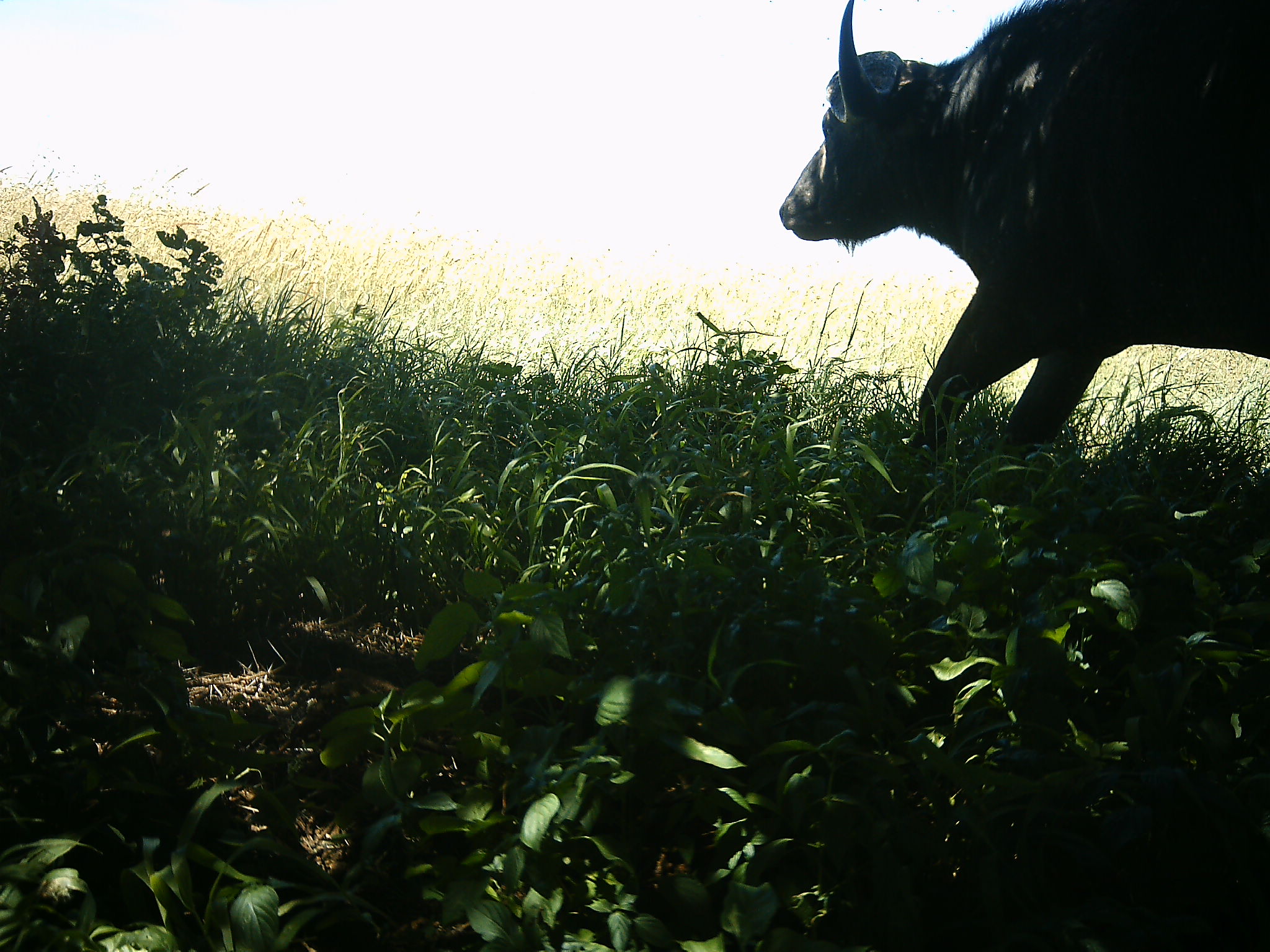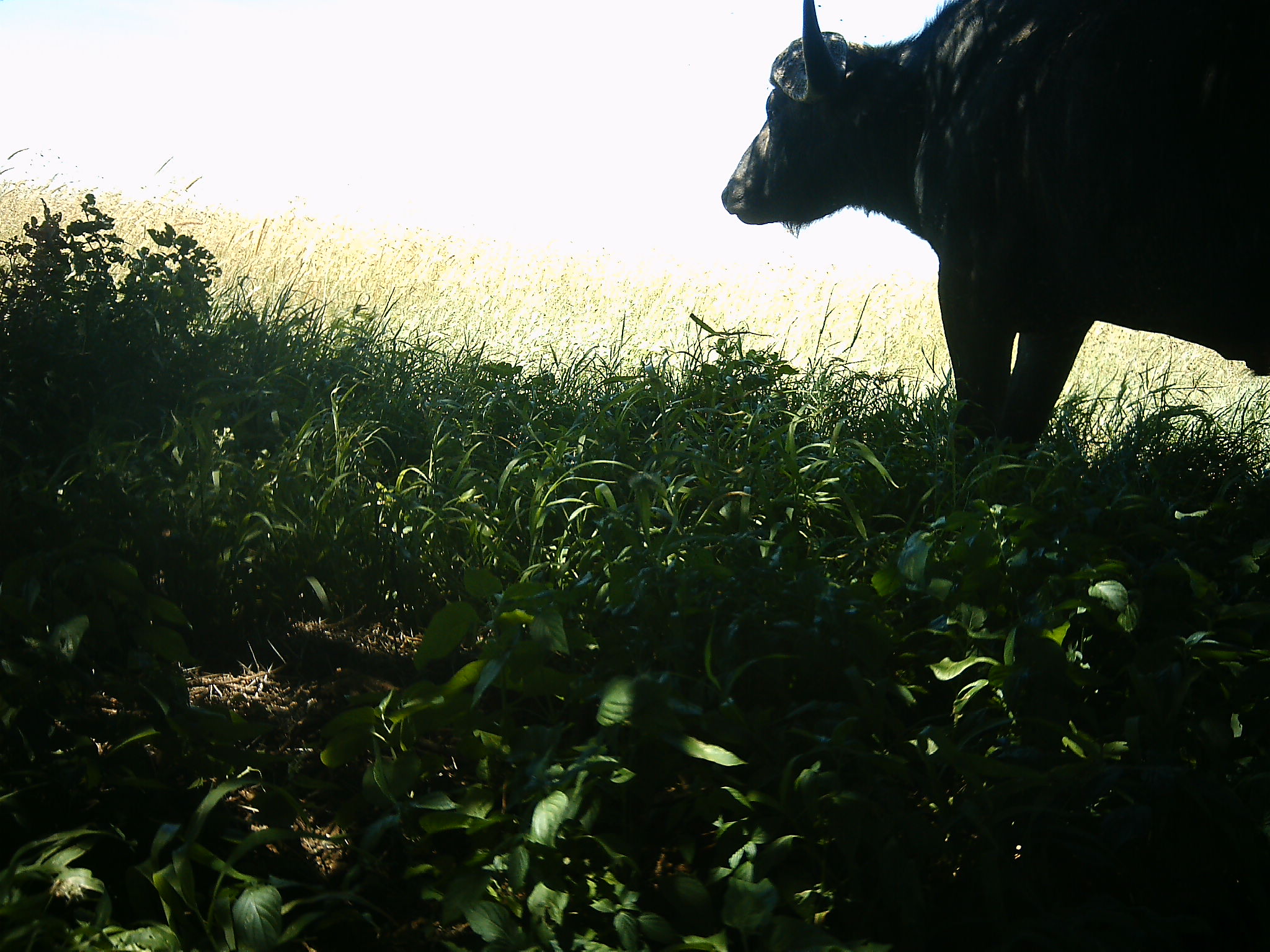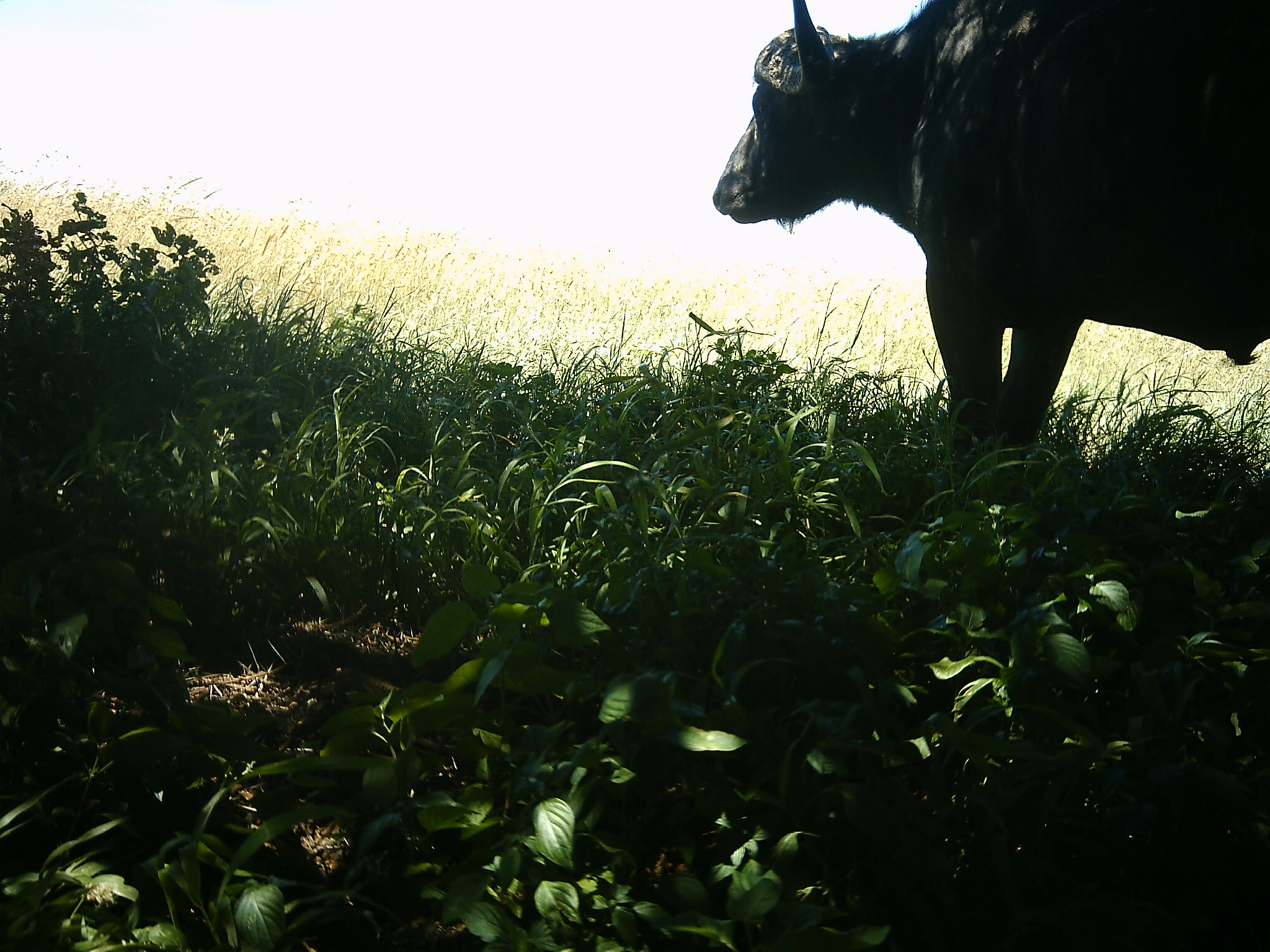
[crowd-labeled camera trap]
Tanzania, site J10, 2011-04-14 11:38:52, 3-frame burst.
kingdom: Animalia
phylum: Chordata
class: Mammalia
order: Artiodactyla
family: Bovidae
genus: Syncerus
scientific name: Syncerus caffer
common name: cape buffalo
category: buffalo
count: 1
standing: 83%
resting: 8%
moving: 17%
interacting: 0%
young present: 0%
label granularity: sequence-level